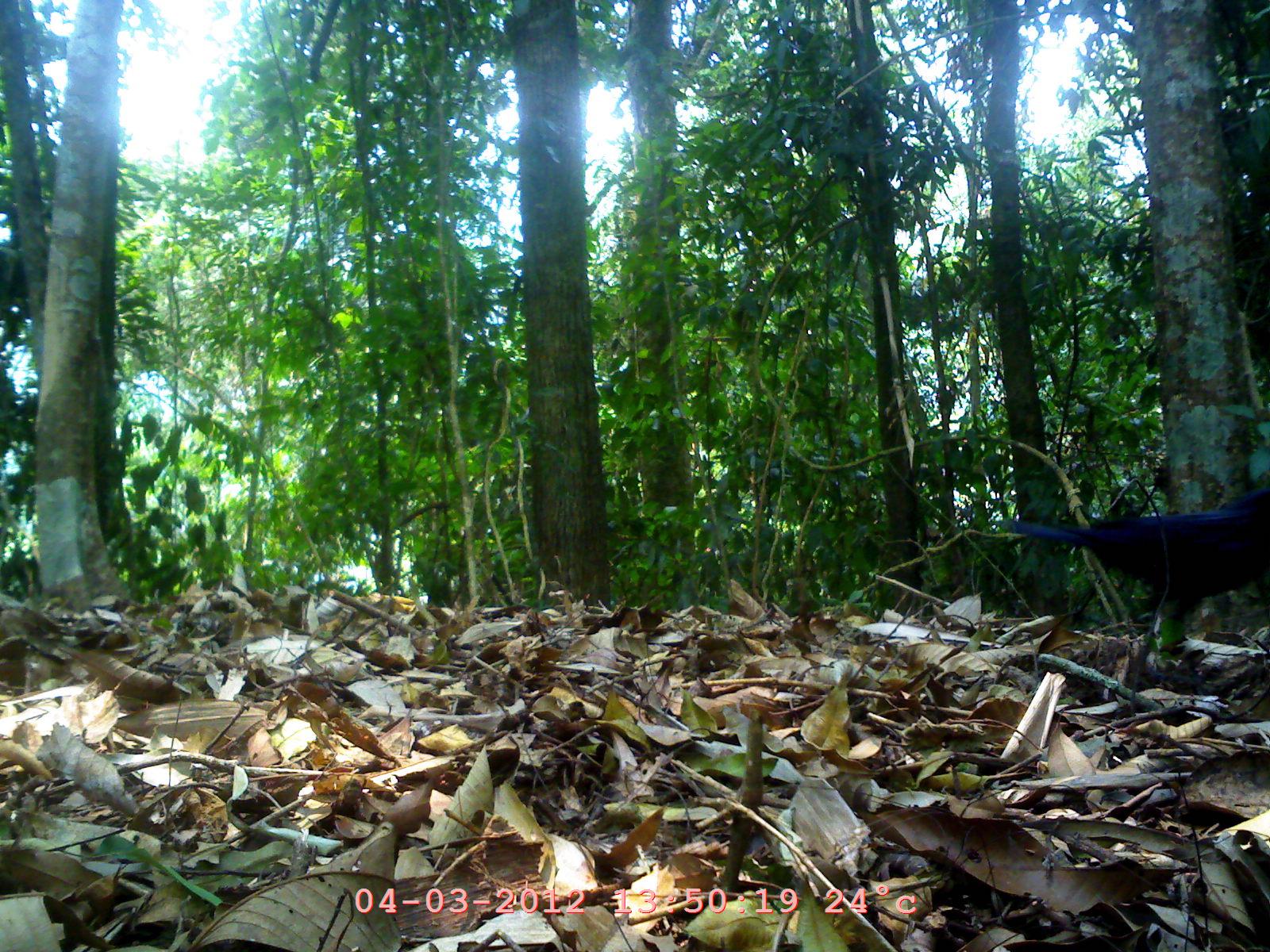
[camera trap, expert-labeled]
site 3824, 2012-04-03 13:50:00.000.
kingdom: Animalia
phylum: Chordata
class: Aves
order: Passeriformes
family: Muscicapidae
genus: Myophonus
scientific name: Myophonus caeruleus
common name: blue whistling thrush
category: myophonus caerulus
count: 1